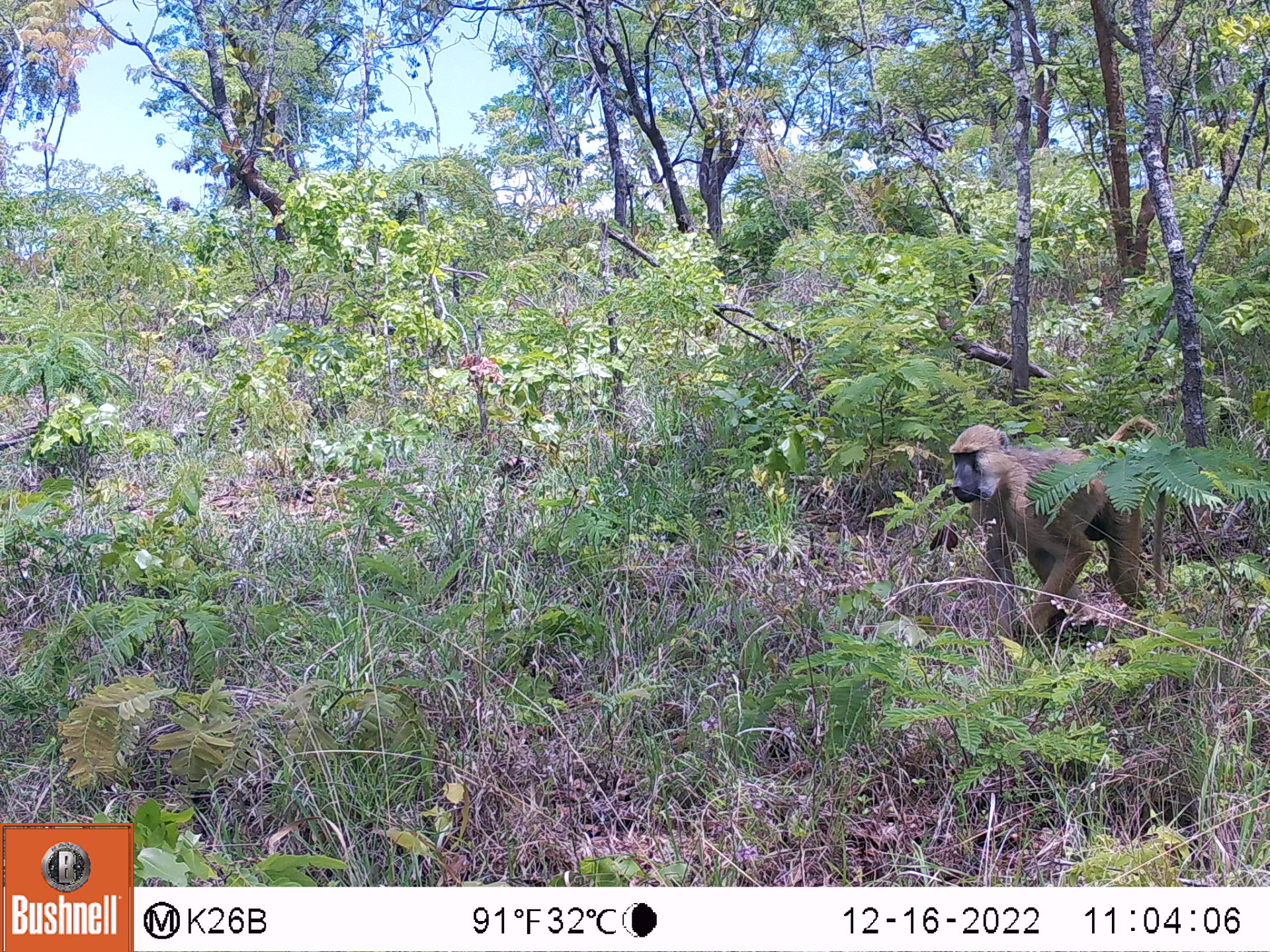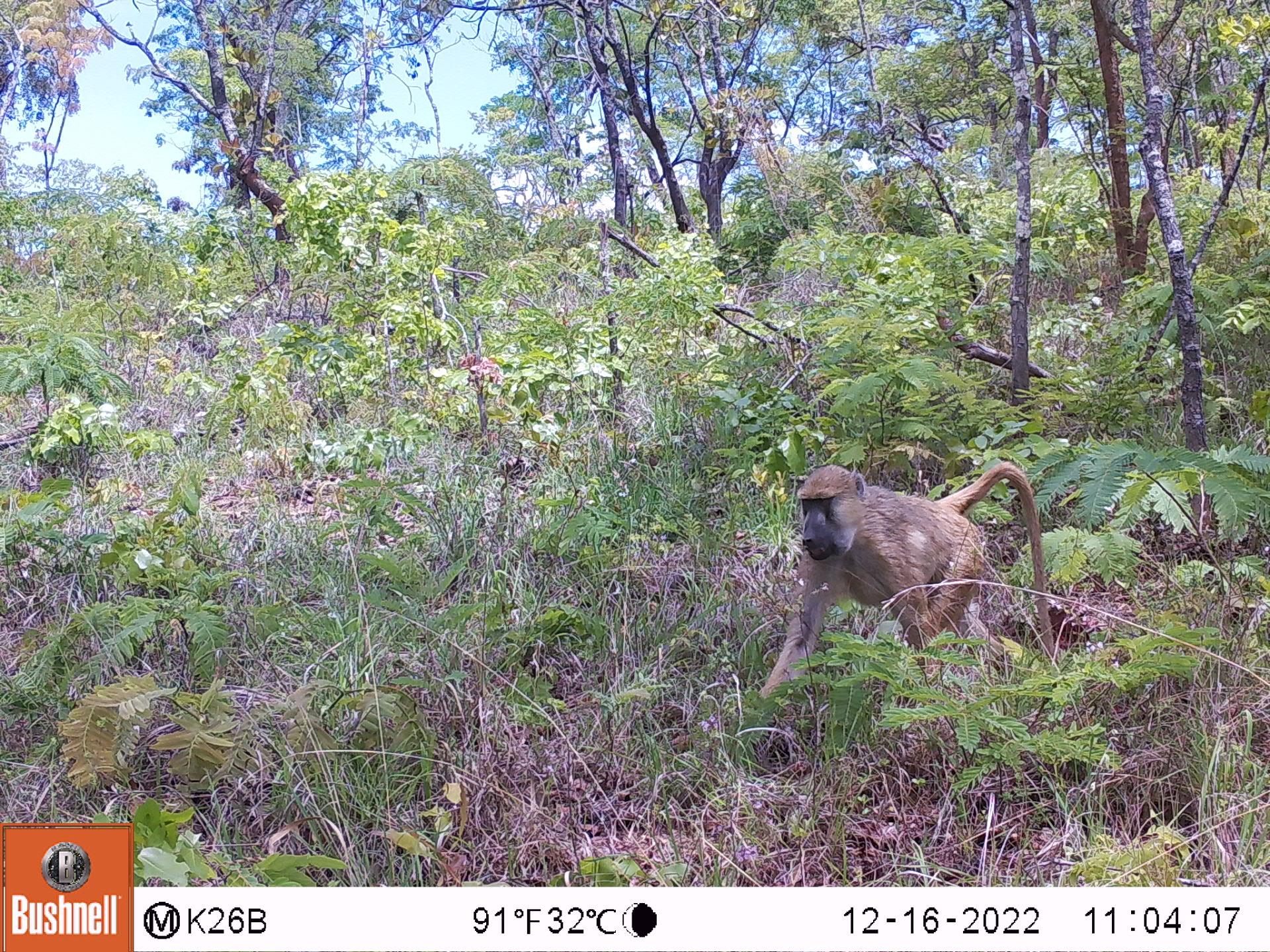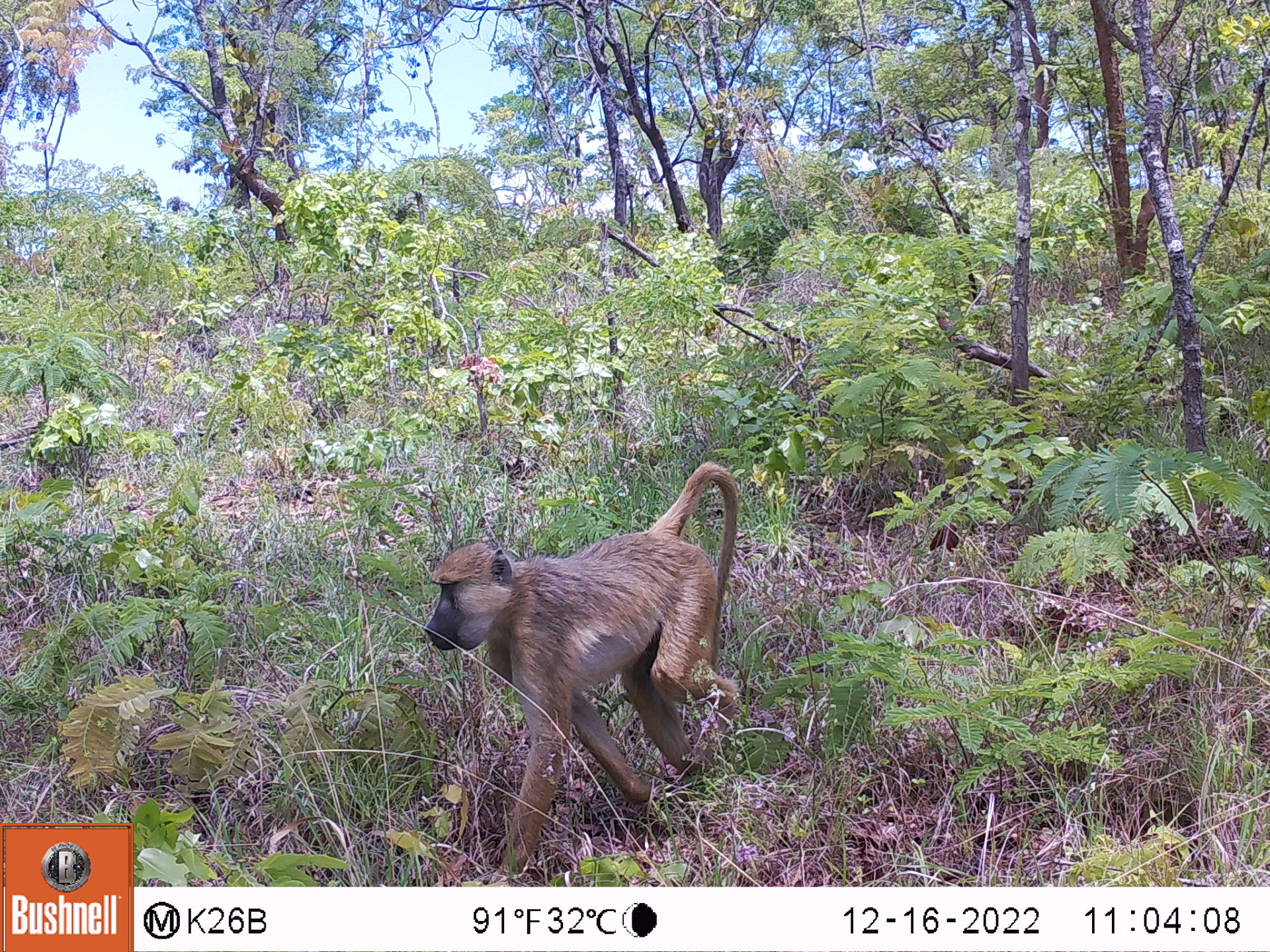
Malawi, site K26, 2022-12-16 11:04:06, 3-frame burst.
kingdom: Animalia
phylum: Chordata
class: Mammalia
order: Primates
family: Cercopithecidae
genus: Papio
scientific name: Papio cynocephalus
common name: yellow baboon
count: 1